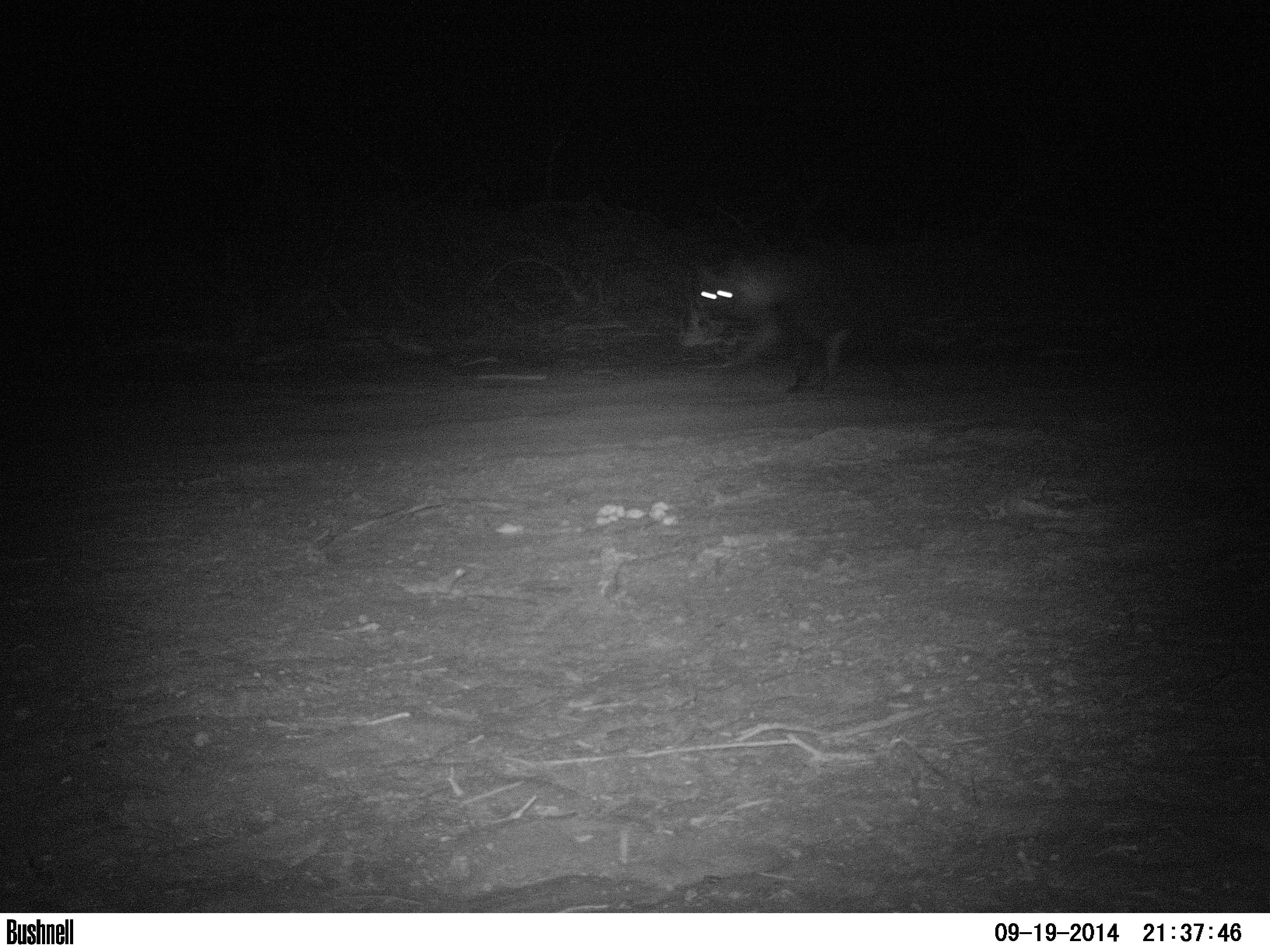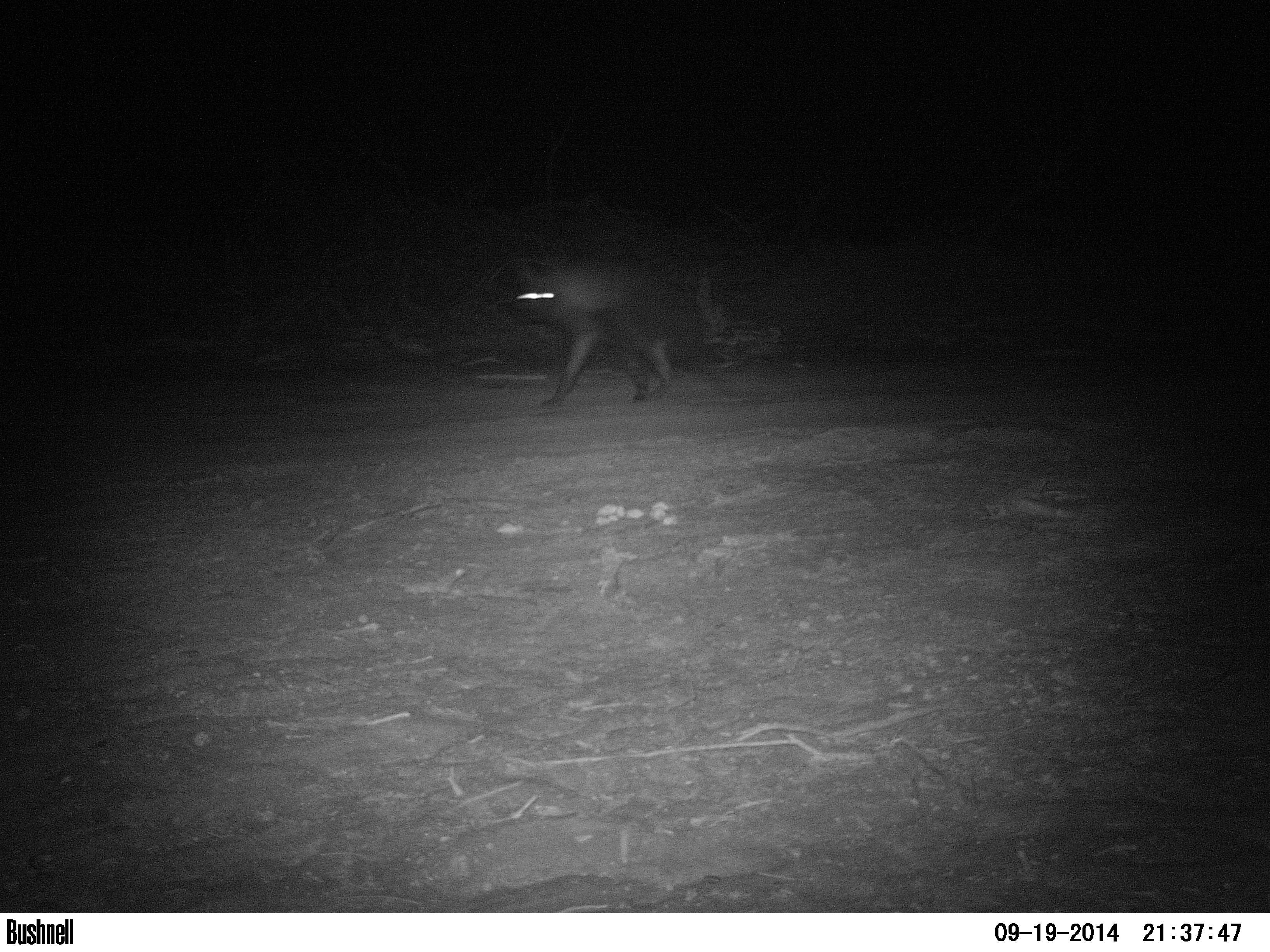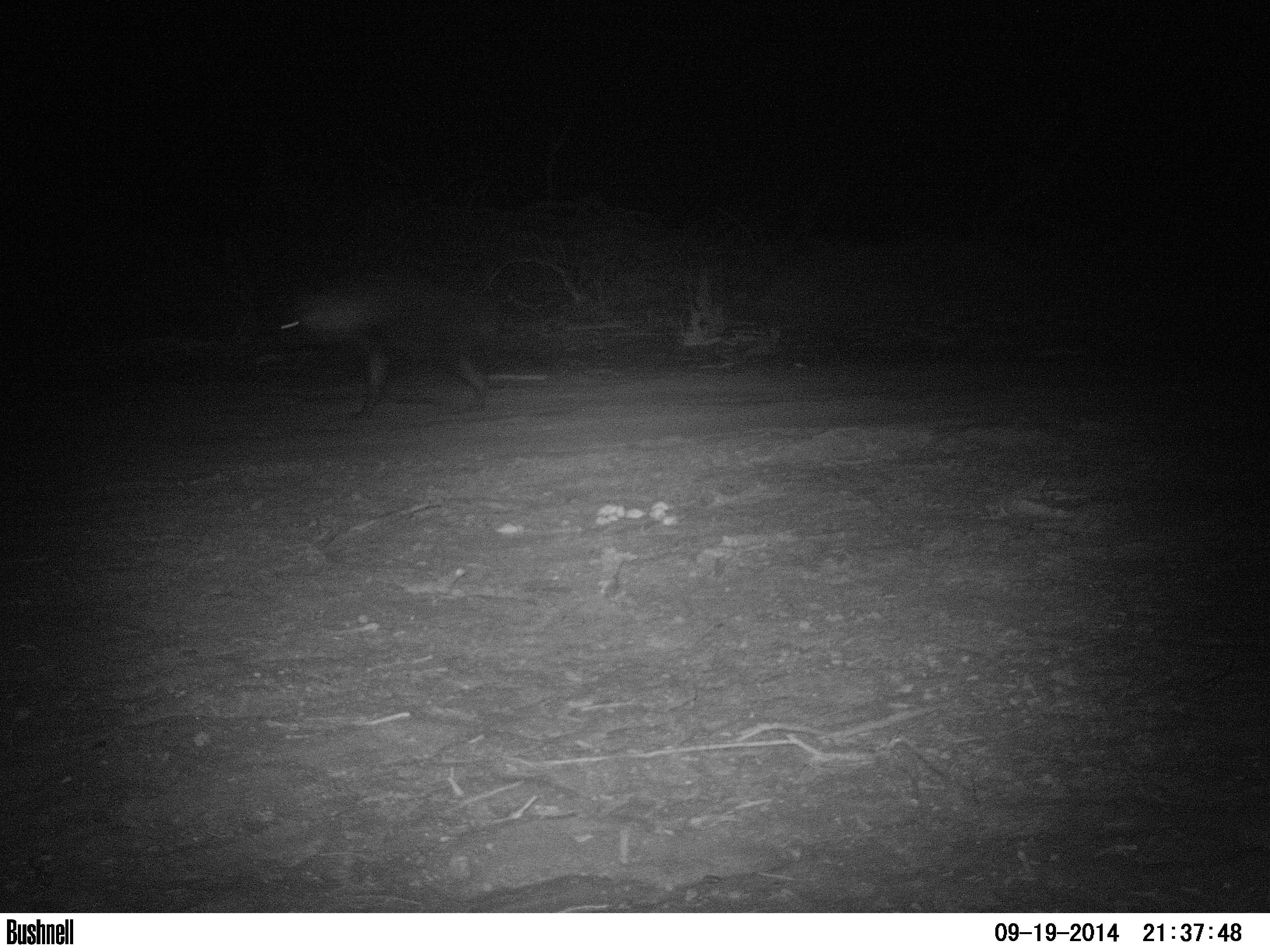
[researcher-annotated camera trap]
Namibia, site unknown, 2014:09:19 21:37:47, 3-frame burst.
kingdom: Animalia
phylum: Chordata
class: Mammalia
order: Carnivora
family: Hyaenidae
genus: Parahyaena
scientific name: Parahyaena brunnea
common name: brown hyena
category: hyaena brunnea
Hyaena brunnea (brown hyena) (Parahyaena brunnea).